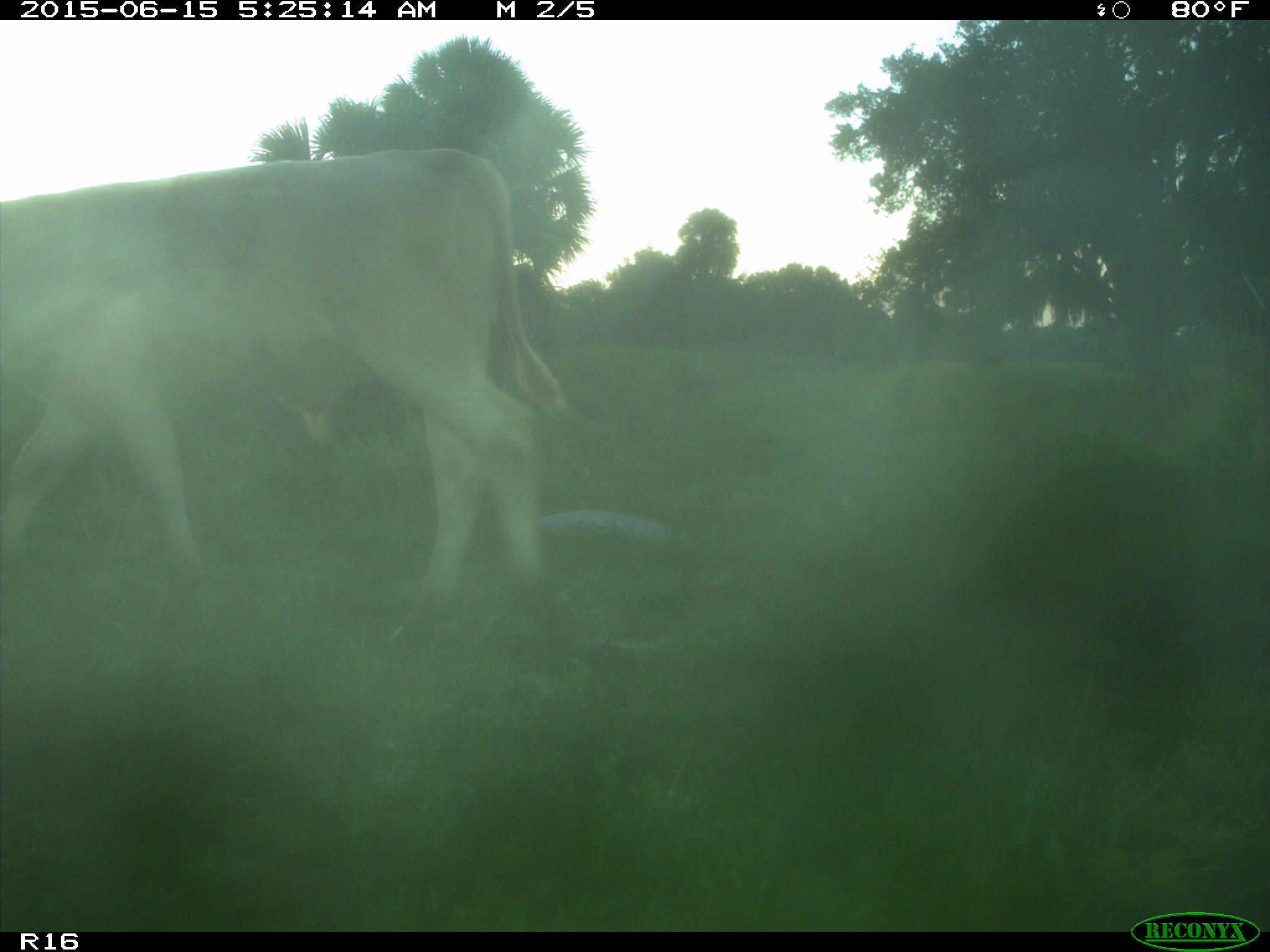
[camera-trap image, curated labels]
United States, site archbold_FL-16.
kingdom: Animalia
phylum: Chordata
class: Mammalia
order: Artiodactyla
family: Bovidae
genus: Bos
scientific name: Bos taurus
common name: domestic cow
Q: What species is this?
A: Bos taurus (domestic cow).